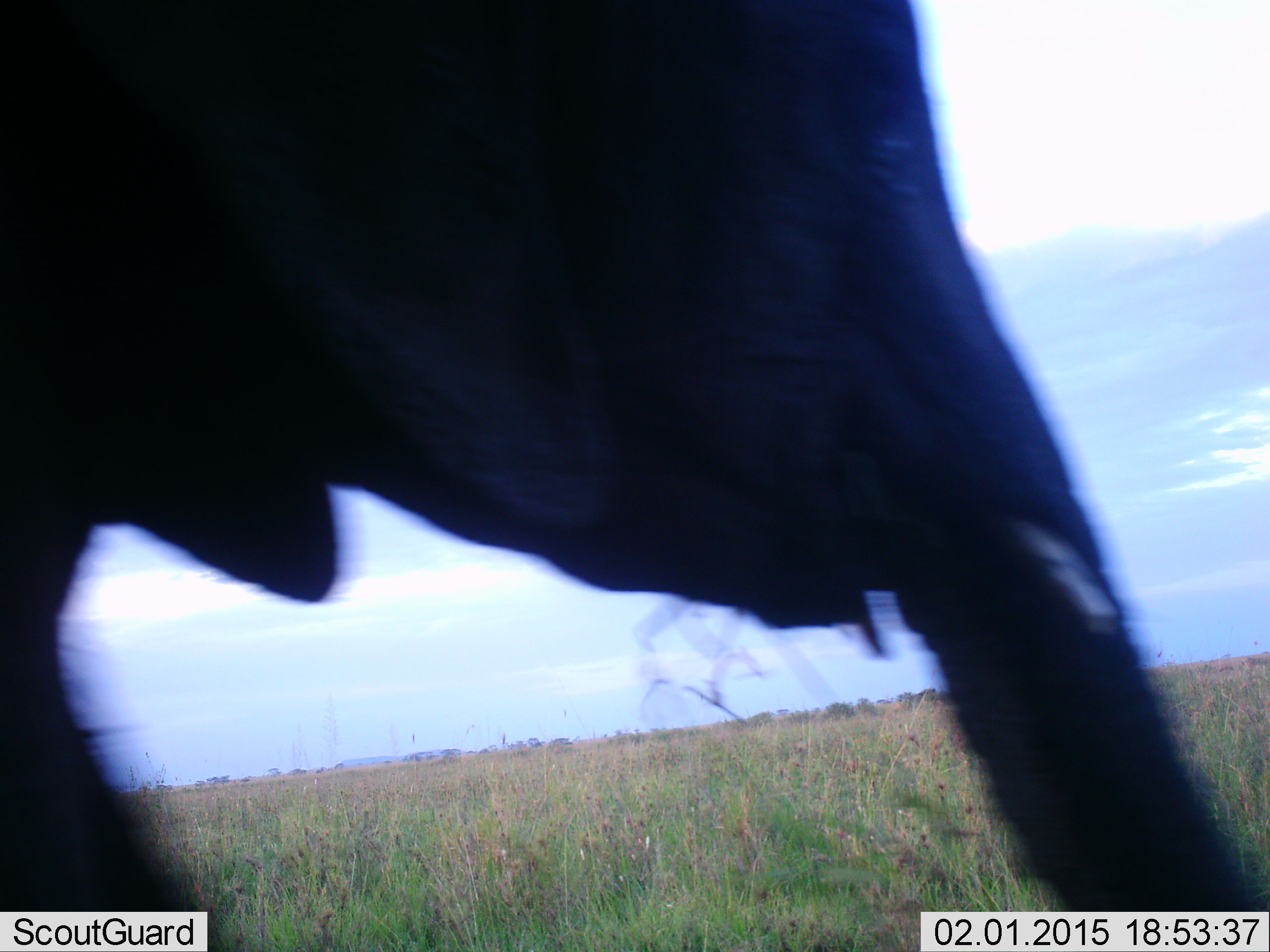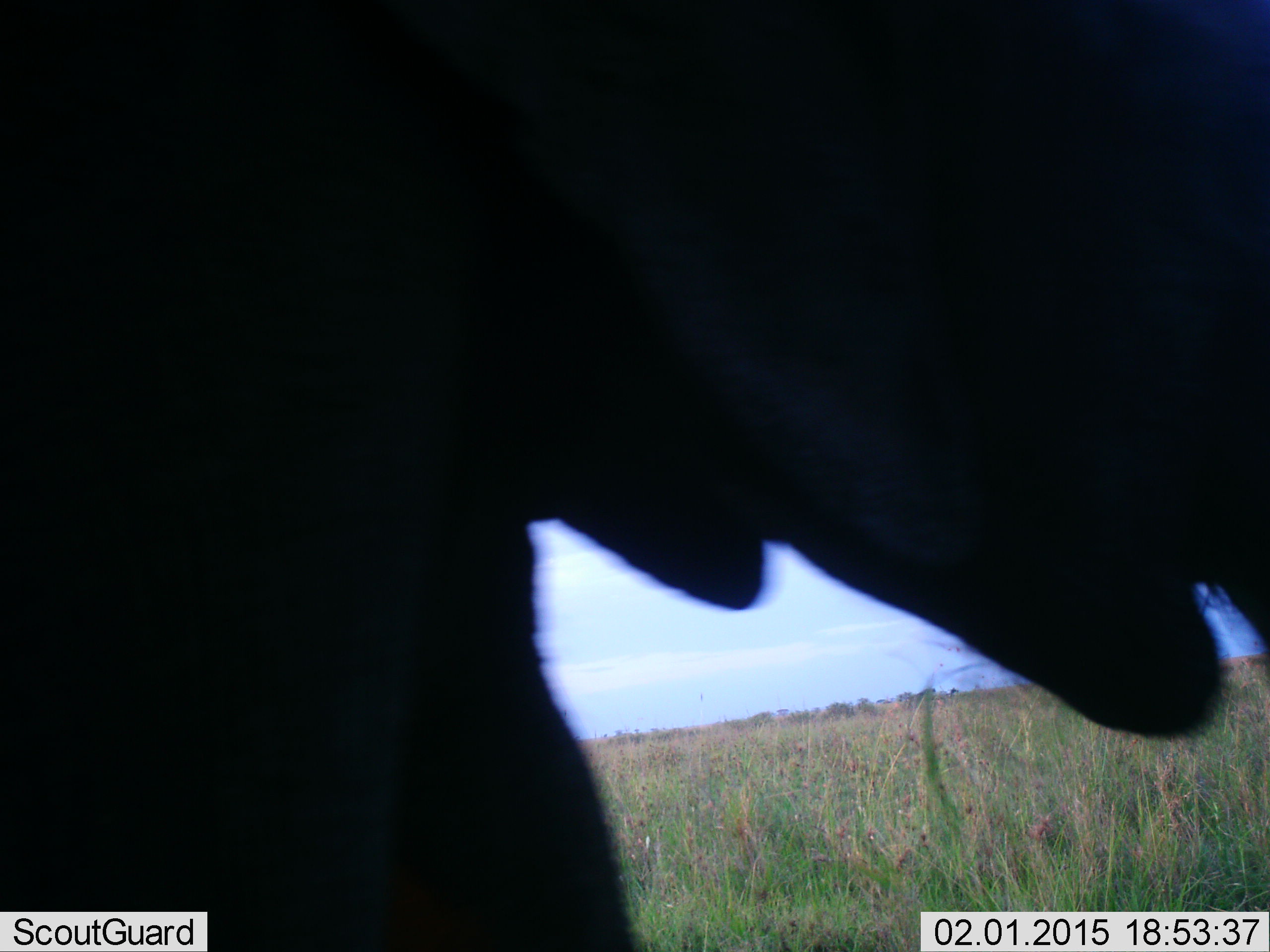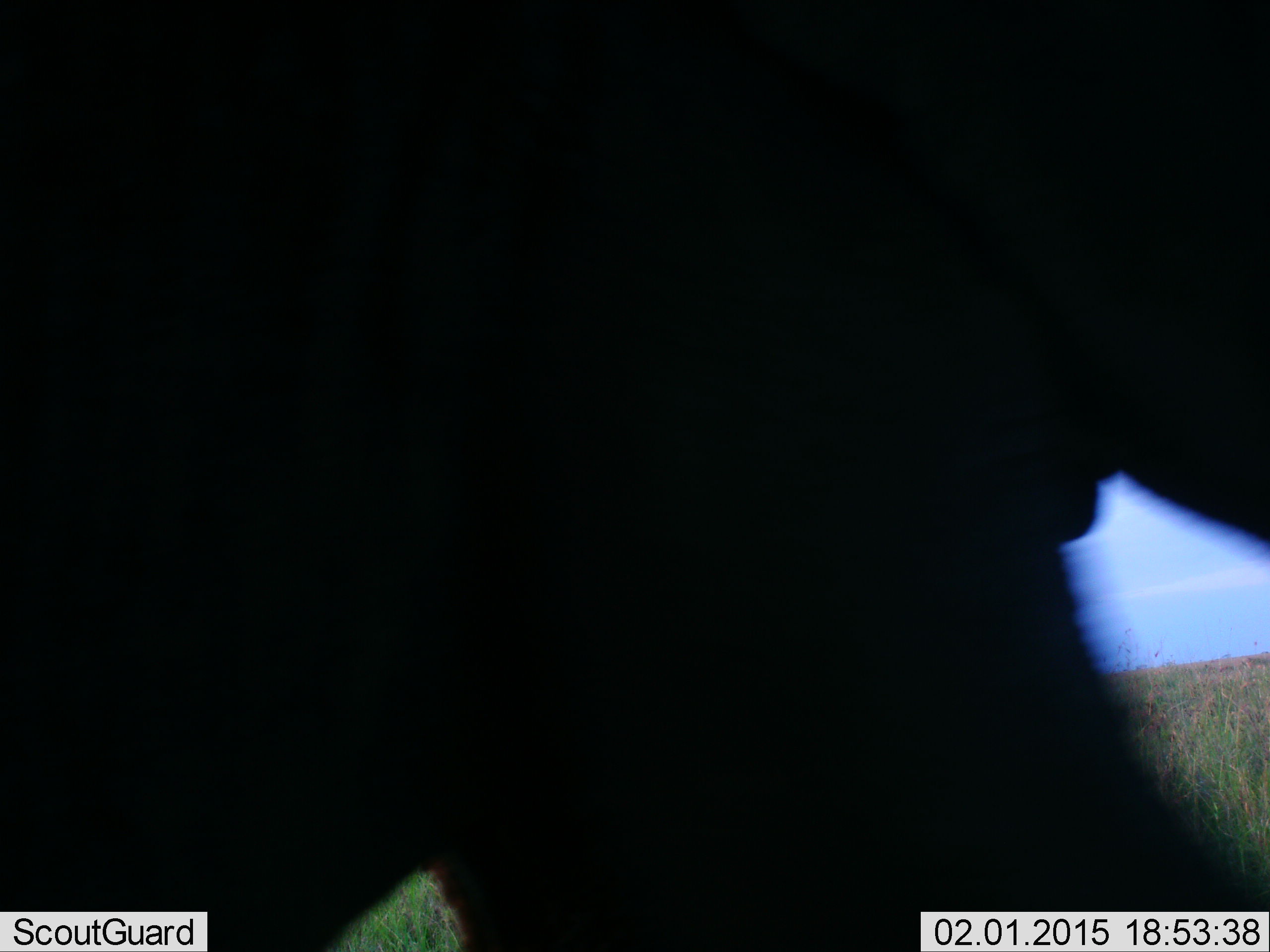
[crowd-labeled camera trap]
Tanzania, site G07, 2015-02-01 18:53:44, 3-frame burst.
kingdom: Animalia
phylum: Chordata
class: Mammalia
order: Proboscidea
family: Elephantidae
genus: Loxodonta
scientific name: Loxodonta africana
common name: african bush elephant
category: elephant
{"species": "elephant (african bush elephant) (Loxodonta africana)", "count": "1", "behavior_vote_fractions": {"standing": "50%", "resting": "0%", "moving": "60%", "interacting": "0%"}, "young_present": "0%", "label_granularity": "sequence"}